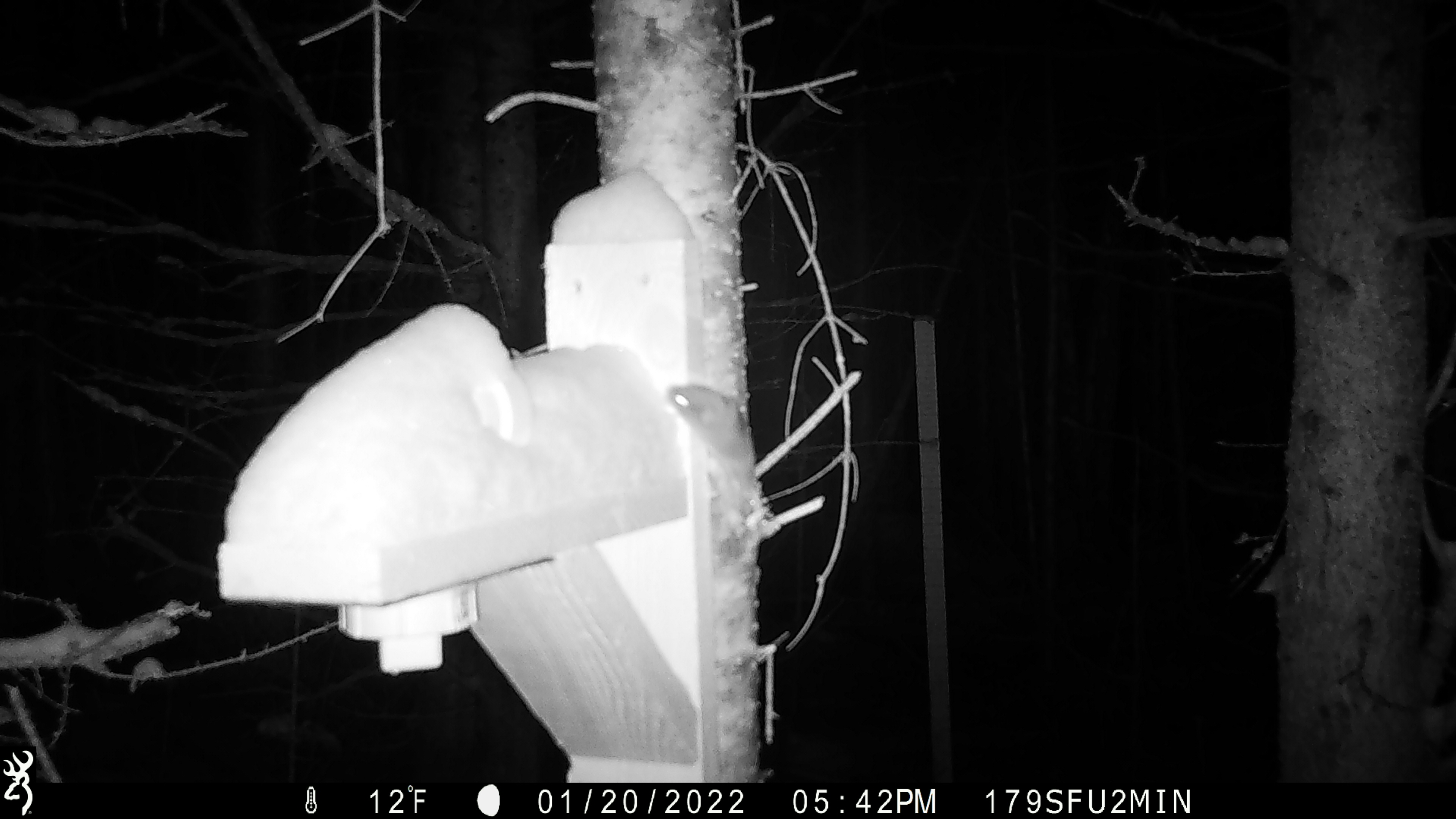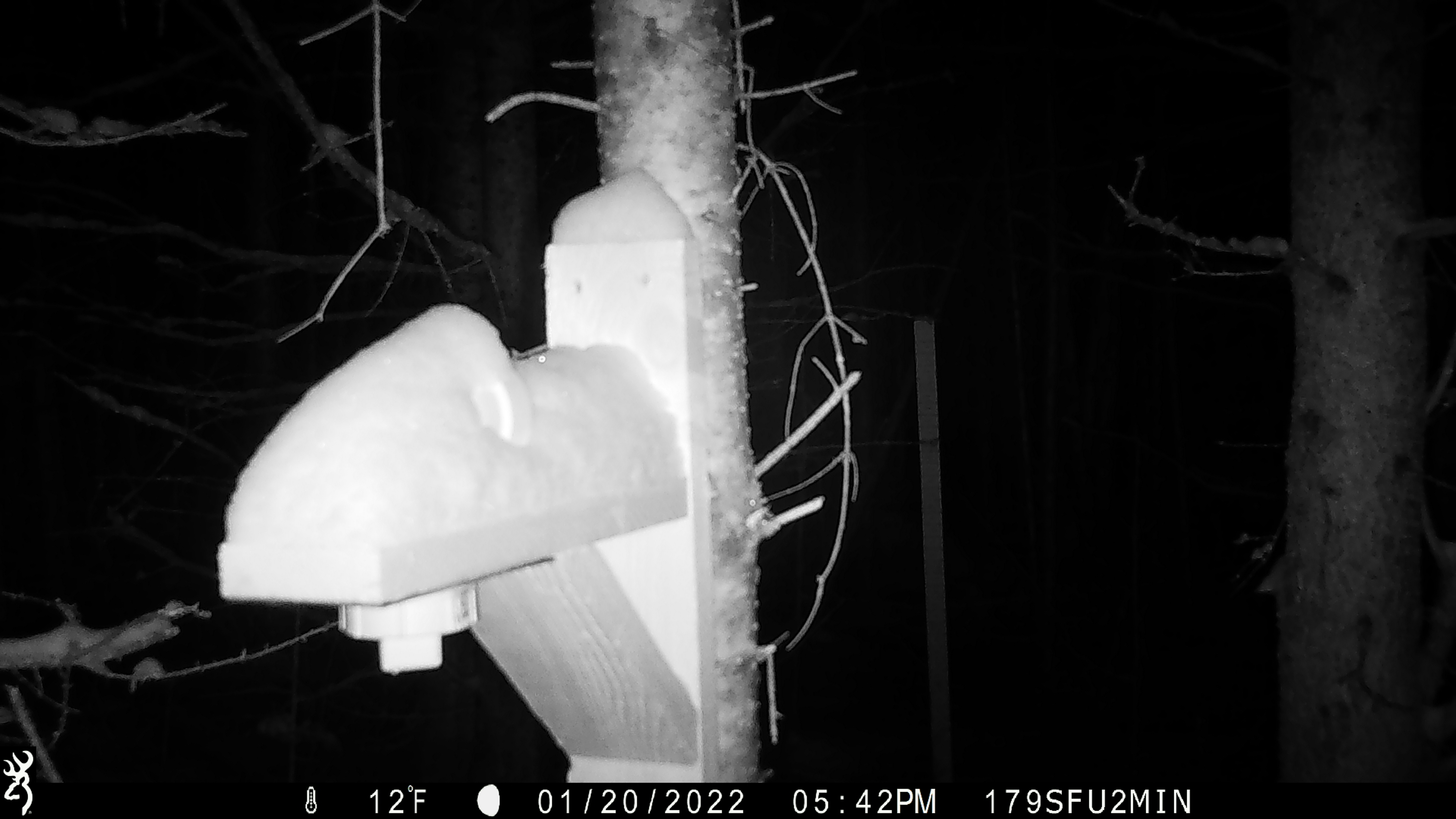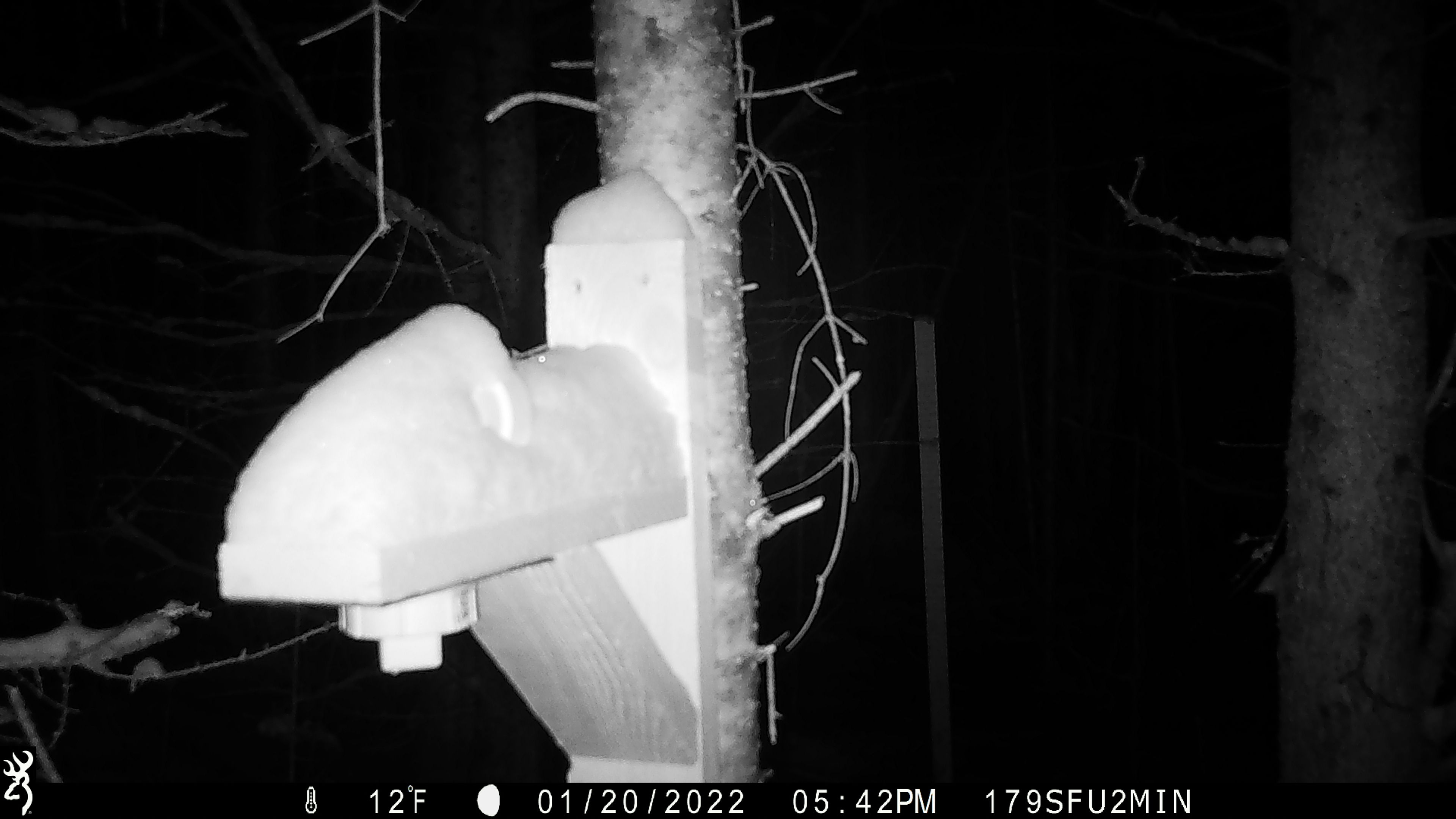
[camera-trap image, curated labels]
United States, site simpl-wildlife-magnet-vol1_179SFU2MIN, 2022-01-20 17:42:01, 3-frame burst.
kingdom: Animalia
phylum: Chordata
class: Mammalia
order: Rodentia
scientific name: Rodentia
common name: mouse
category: mouse sp.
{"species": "mouse sp. (mouse) (Rodentia)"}